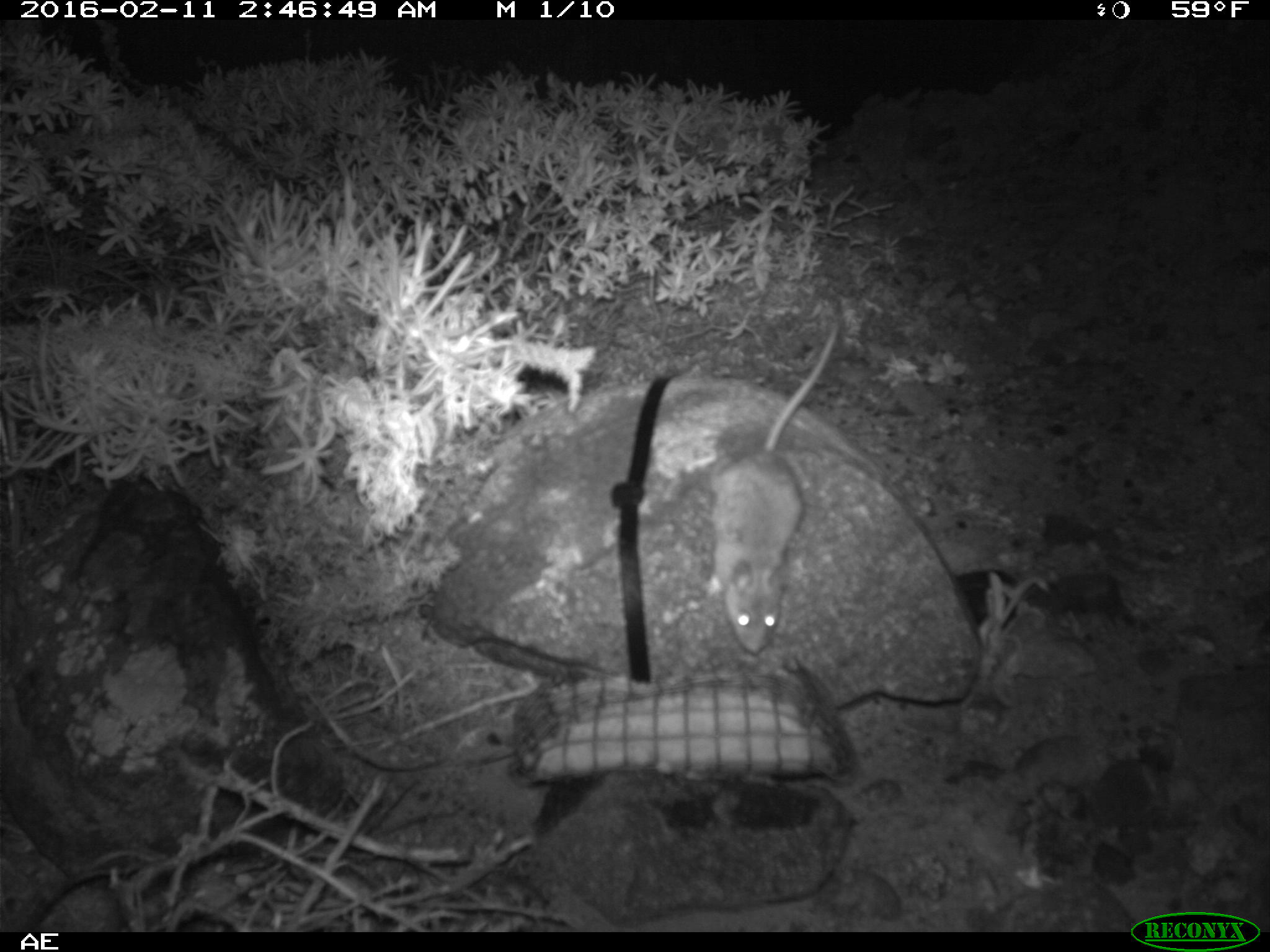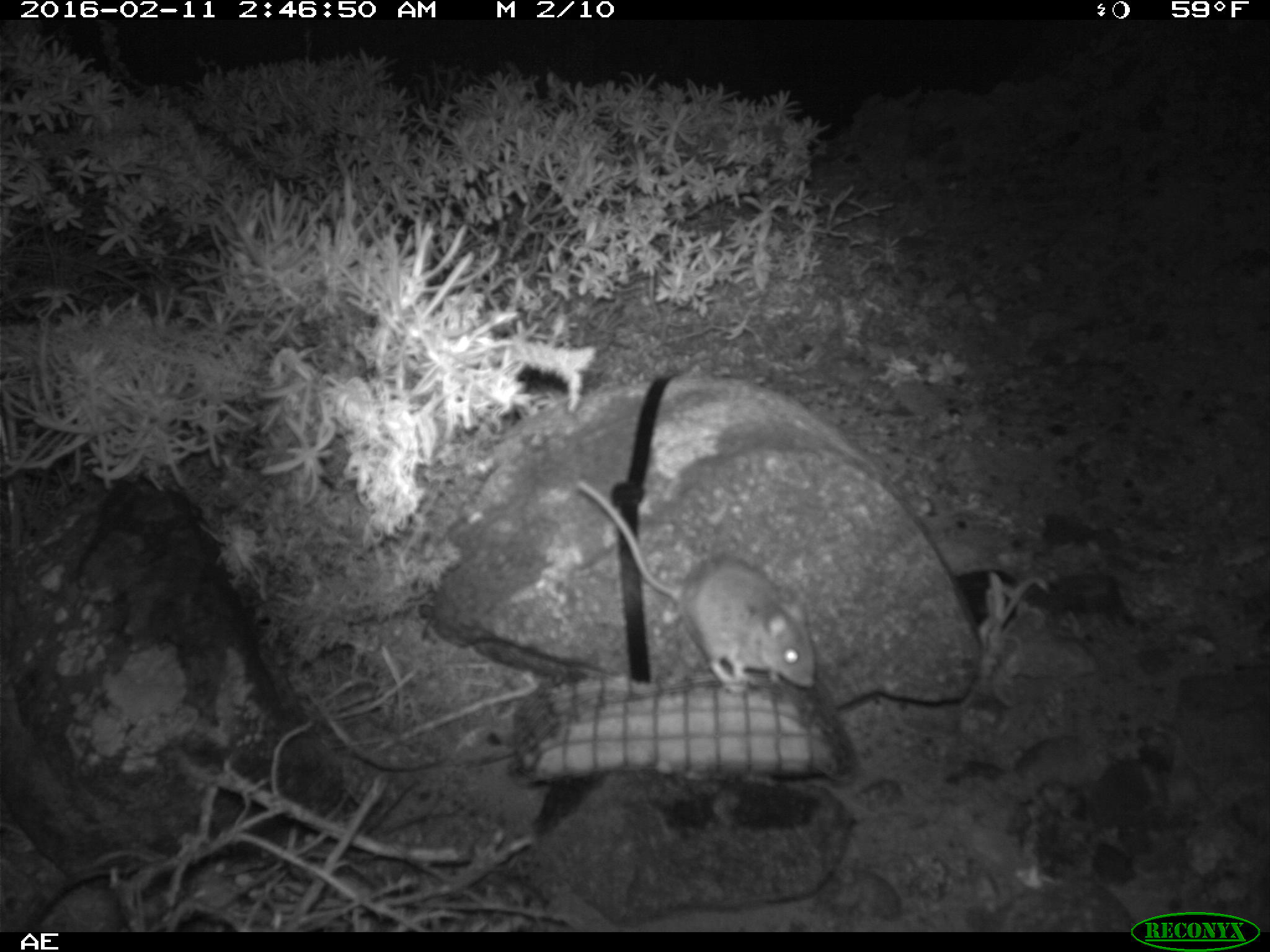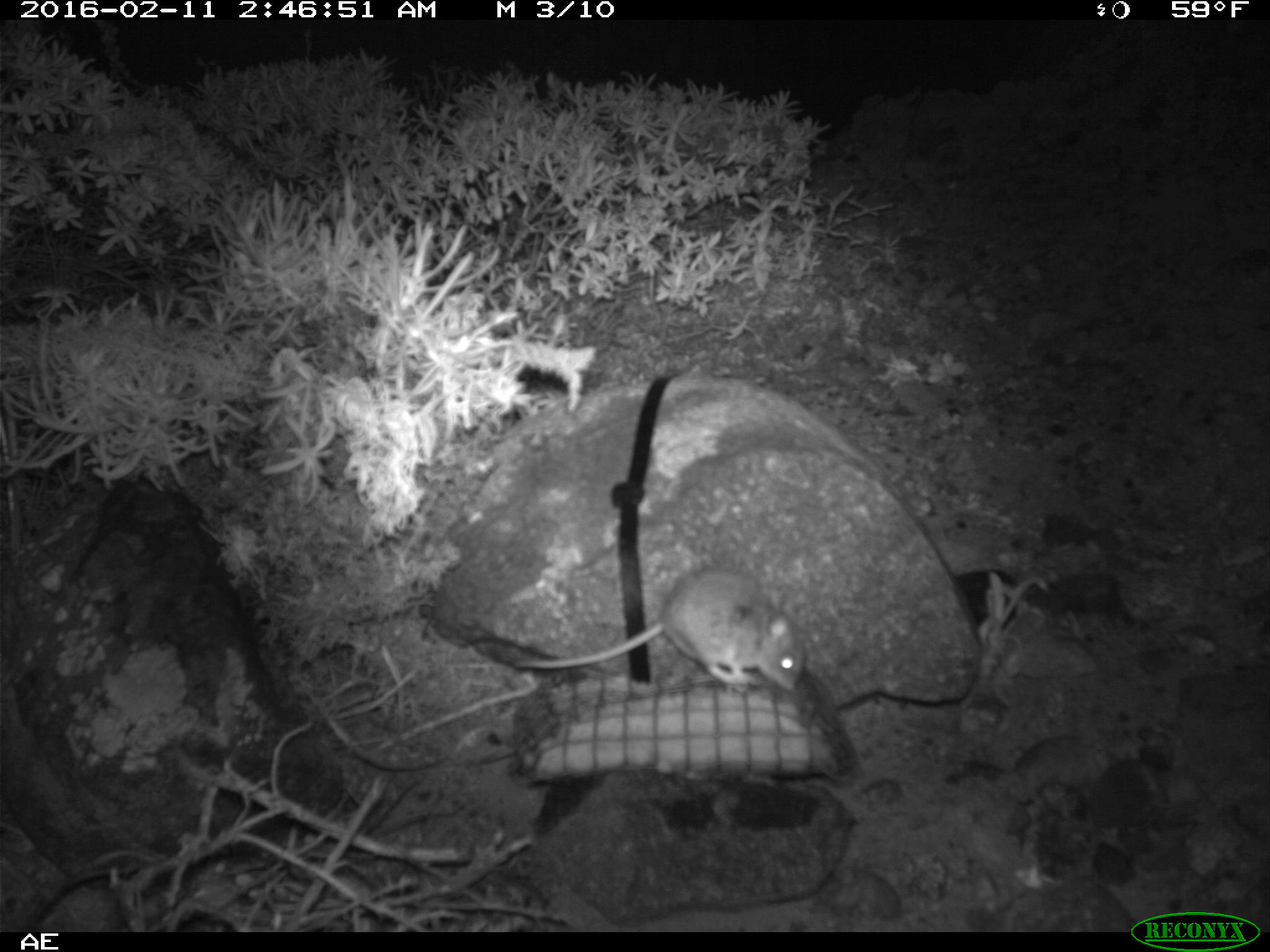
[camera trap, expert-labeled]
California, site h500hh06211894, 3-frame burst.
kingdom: Animalia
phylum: Chordata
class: Mammalia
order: Rodentia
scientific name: Rodentia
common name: rodent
Rodent (Rodentia).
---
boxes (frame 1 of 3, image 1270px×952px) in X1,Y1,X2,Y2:
rodent: 699,315,850,655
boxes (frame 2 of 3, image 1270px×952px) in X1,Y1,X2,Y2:
rodent: 577,476,819,697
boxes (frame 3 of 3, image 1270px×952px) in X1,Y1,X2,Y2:
rodent: 513,567,807,684